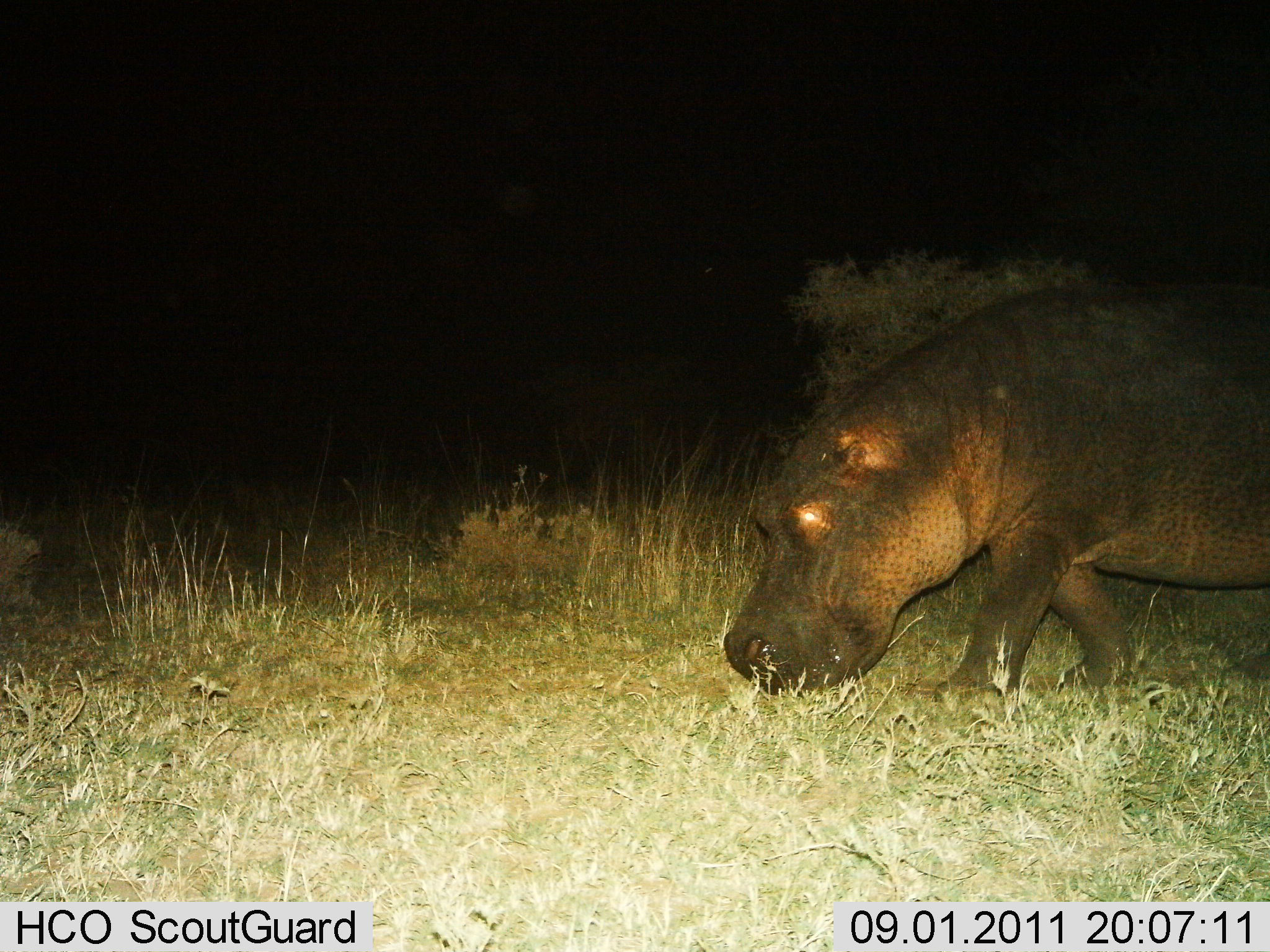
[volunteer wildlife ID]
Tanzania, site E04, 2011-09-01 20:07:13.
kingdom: Animalia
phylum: Chordata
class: Mammalia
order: Artiodactyla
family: Hippopotamidae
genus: Hippopotamus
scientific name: Hippopotamus amphibius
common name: hippopotamus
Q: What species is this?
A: Hippopotamus (Hippopotamus amphibius).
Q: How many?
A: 1.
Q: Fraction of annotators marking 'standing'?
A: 0%.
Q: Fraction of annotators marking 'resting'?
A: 0%.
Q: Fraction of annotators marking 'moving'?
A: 92%.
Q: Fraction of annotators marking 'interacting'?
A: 0%.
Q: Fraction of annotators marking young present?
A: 0%.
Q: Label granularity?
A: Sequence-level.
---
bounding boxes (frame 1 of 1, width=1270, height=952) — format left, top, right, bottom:
animal: 723, 284, 1270, 712